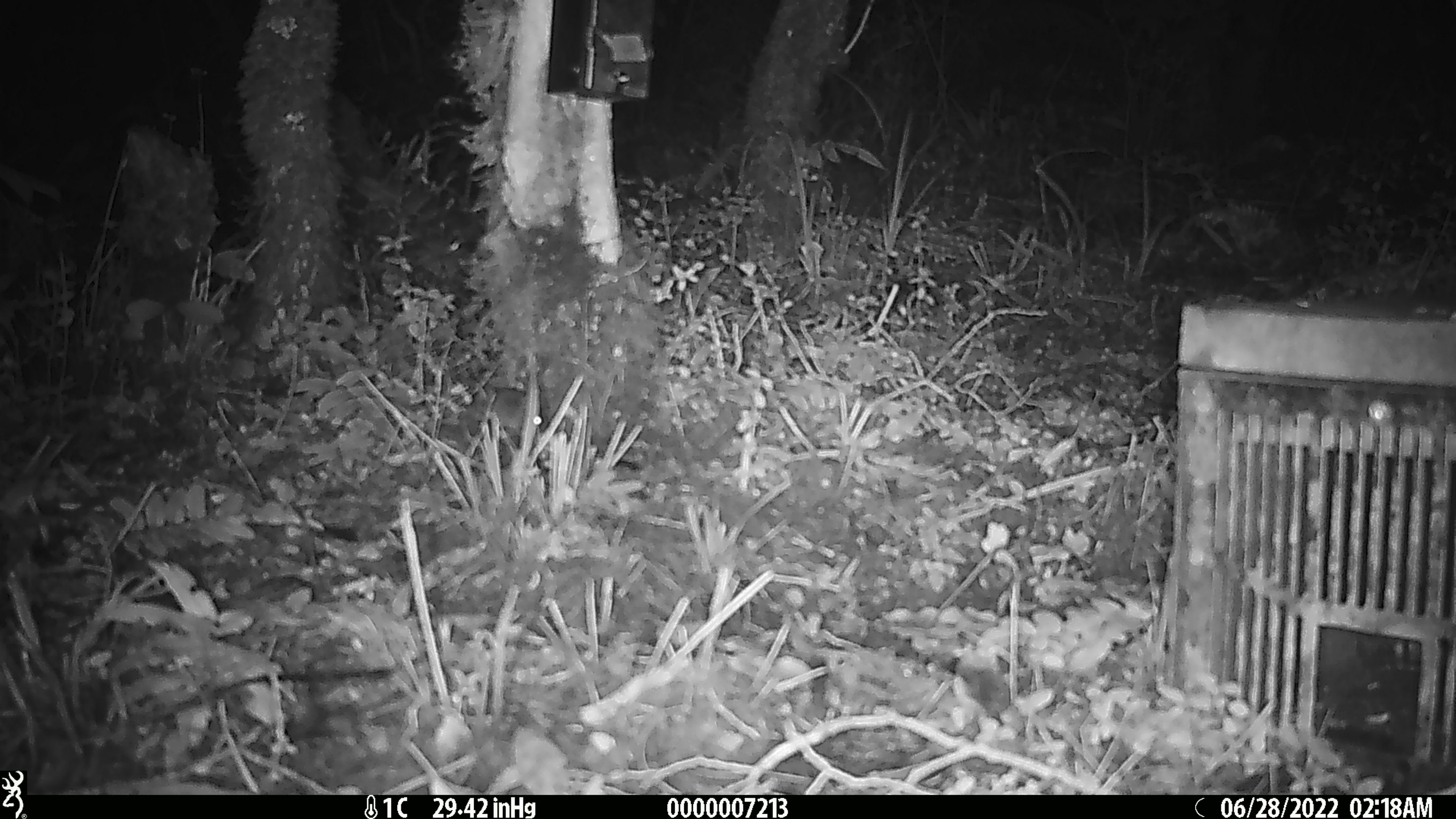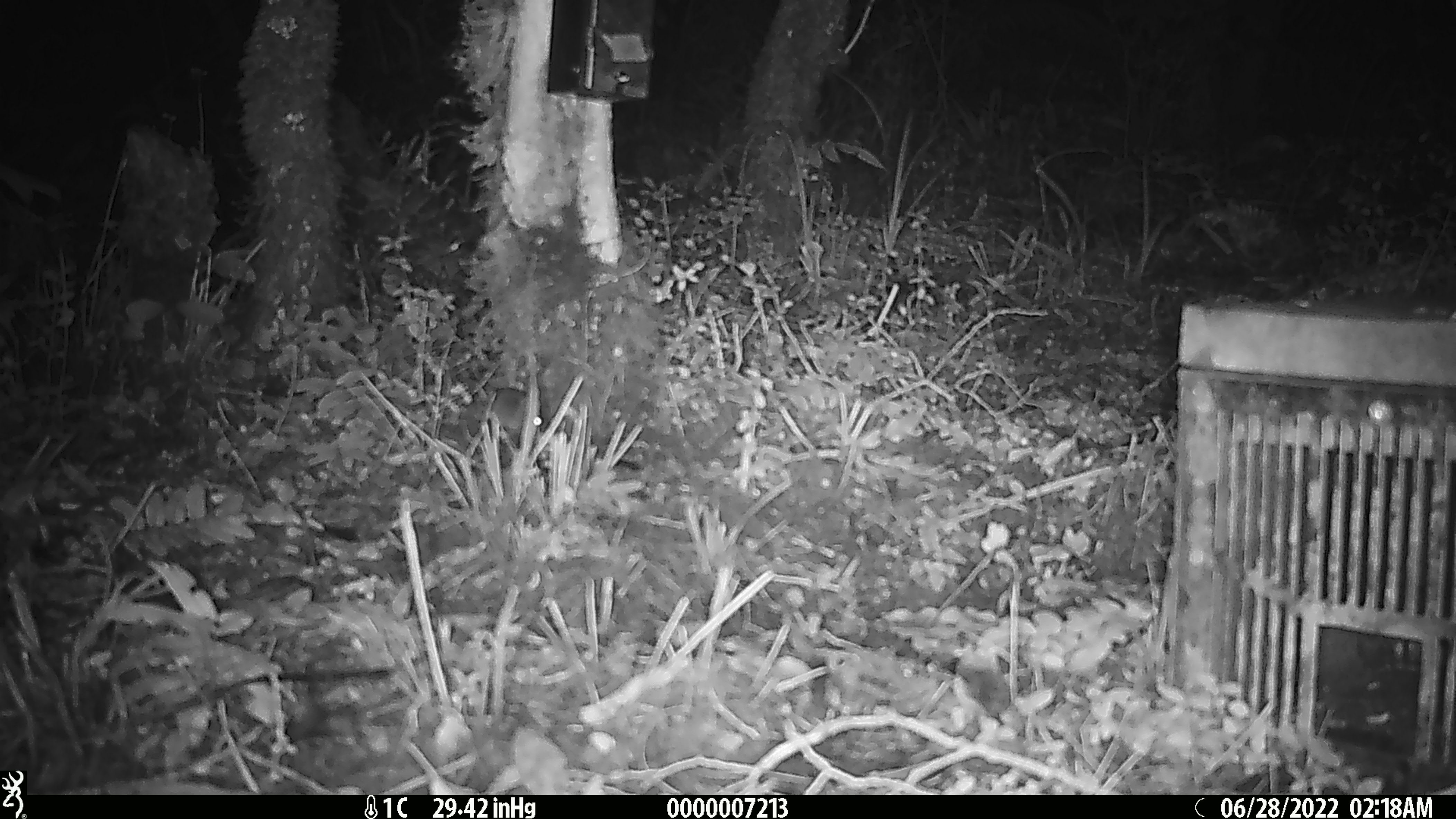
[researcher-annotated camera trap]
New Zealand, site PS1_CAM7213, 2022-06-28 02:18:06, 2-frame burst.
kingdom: Animalia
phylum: Chordata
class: Mammalia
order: Rodentia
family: Muridae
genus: Mus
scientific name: Mus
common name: mouse